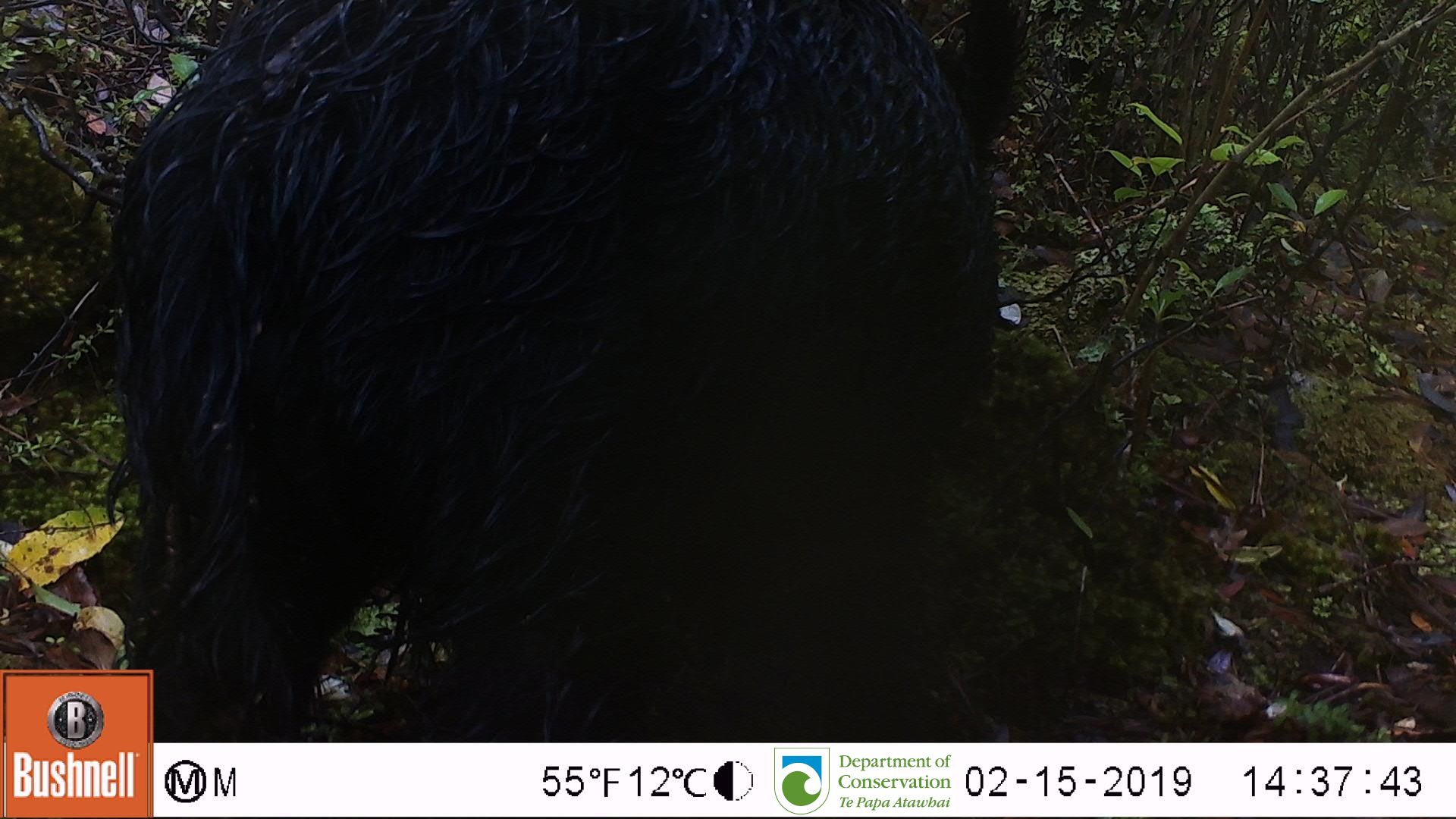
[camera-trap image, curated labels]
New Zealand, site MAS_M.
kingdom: Animalia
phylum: Chordata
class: Mammalia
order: Artiodactyla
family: Suidae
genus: Sus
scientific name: Sus scrofa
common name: pig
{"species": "pig (Sus scrofa)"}